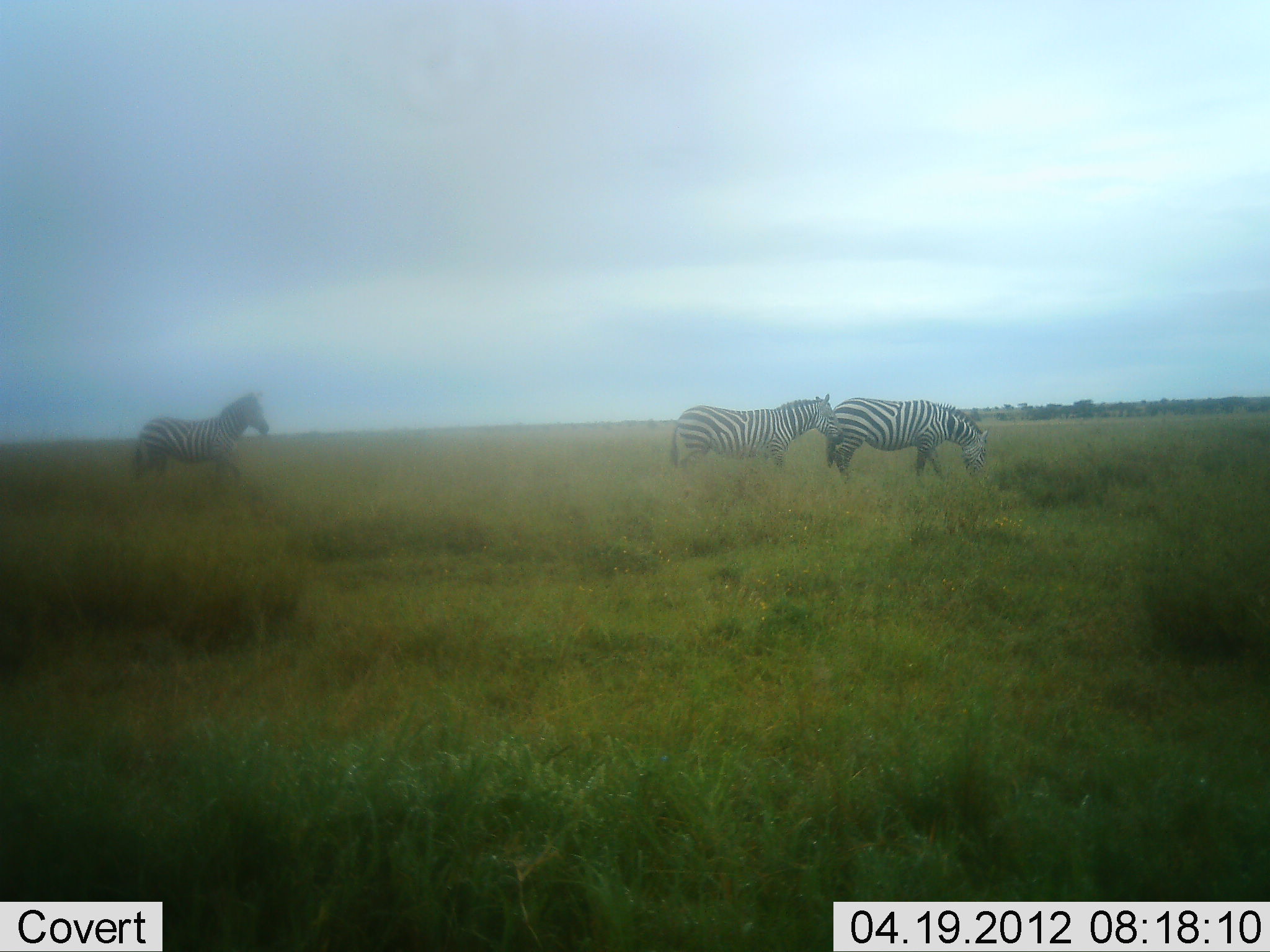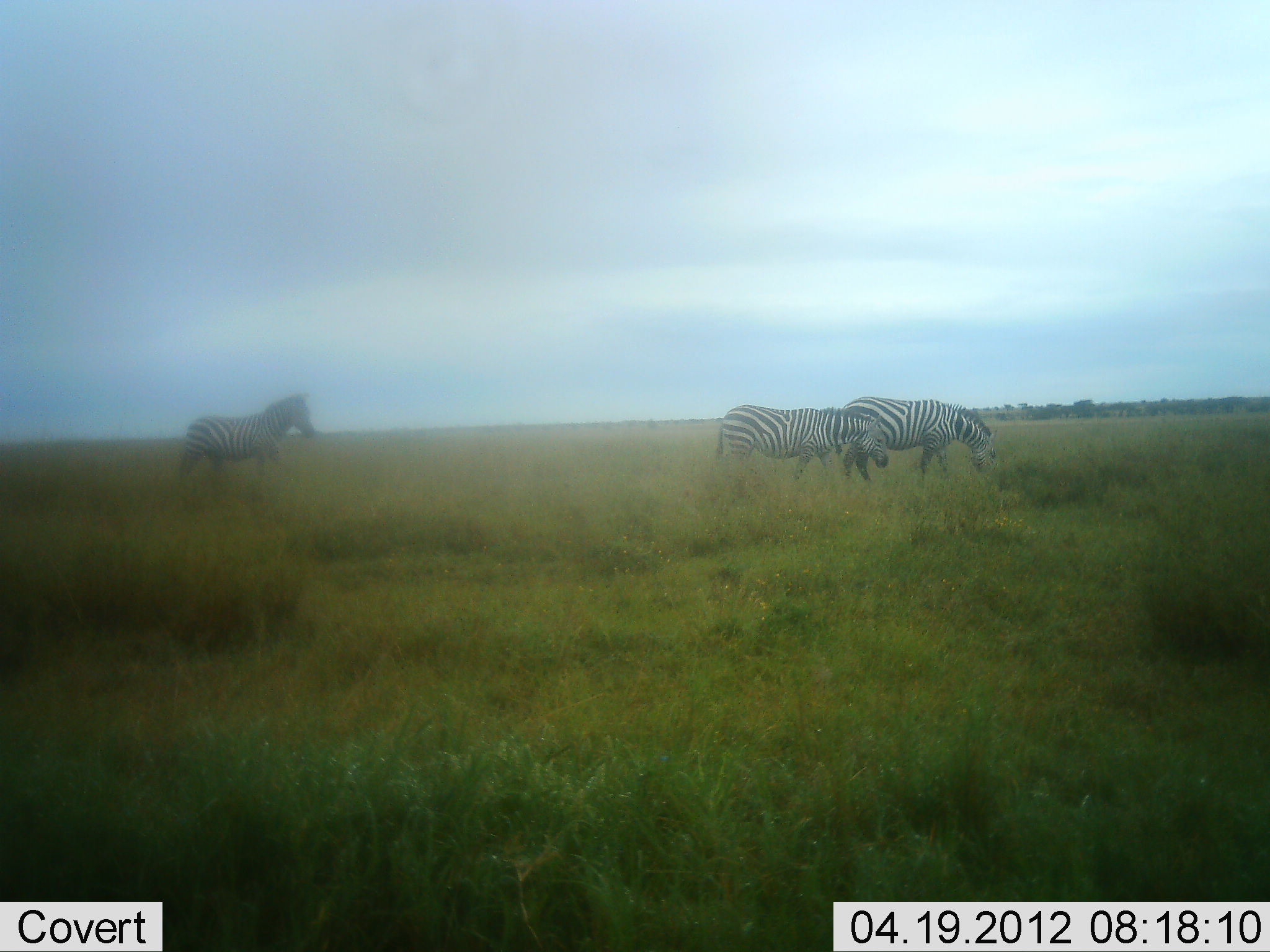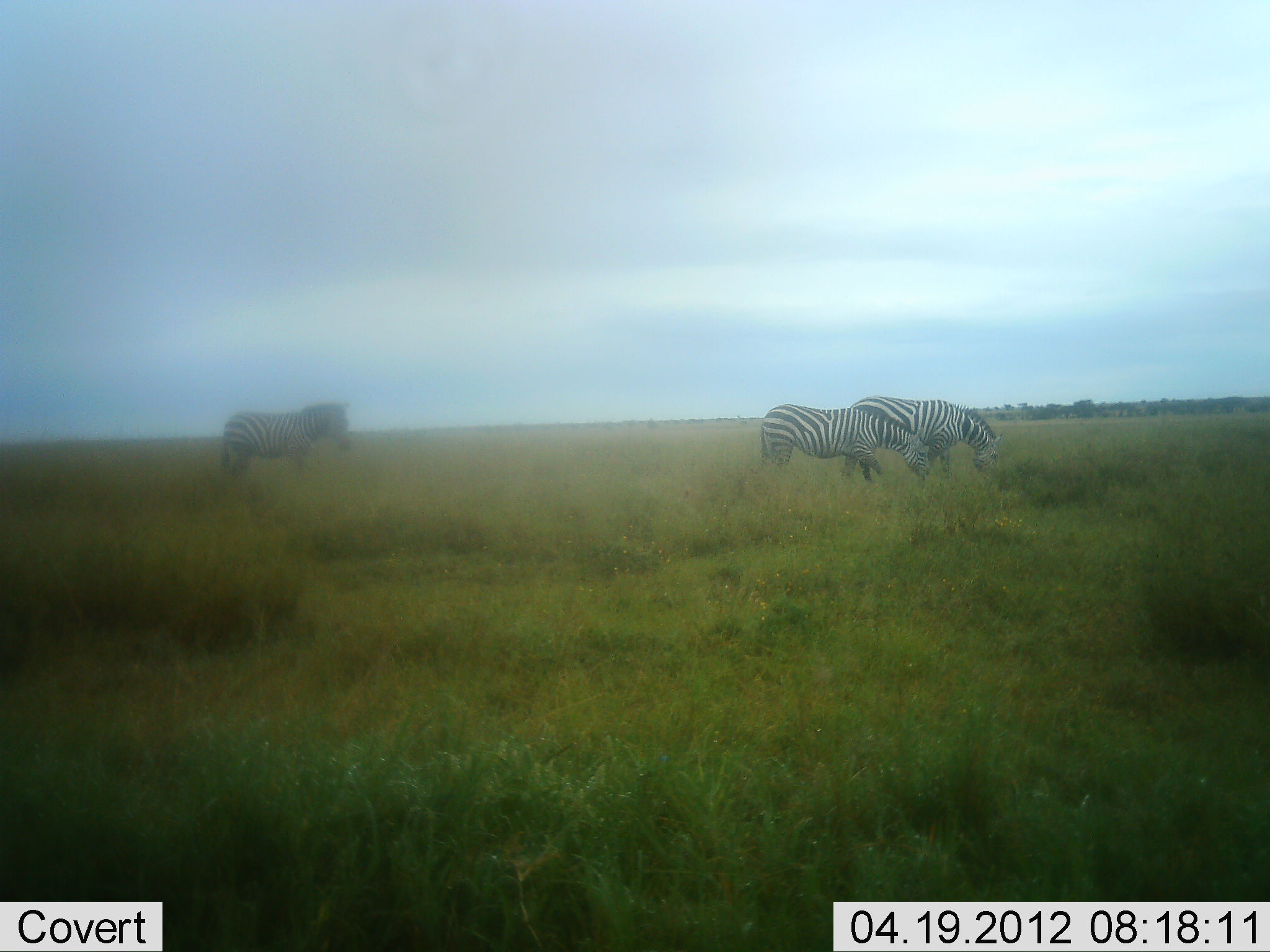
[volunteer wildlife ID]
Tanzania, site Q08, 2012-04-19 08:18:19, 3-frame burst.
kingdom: Animalia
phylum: Chordata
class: Mammalia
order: Perissodactyla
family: Equidae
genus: Equus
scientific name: Equus quagga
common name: plains zebra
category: zebra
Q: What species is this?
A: Zebra (plains zebra) (Equus quagga).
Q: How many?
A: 3.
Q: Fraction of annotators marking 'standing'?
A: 14%.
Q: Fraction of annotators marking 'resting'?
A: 0%.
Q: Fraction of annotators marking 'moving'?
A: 76%.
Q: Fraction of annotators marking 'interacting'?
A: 5%.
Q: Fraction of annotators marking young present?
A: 0%.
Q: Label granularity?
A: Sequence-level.